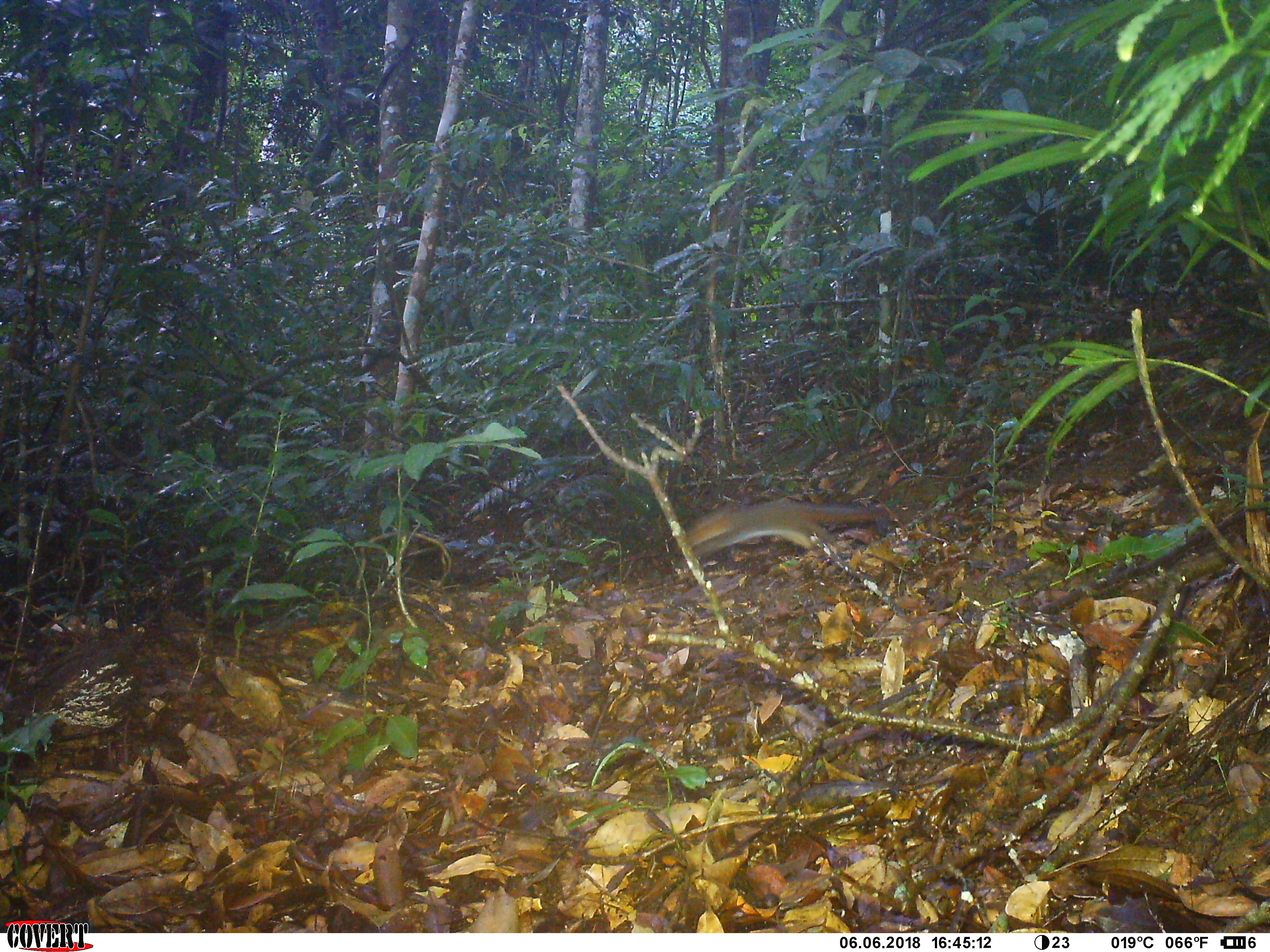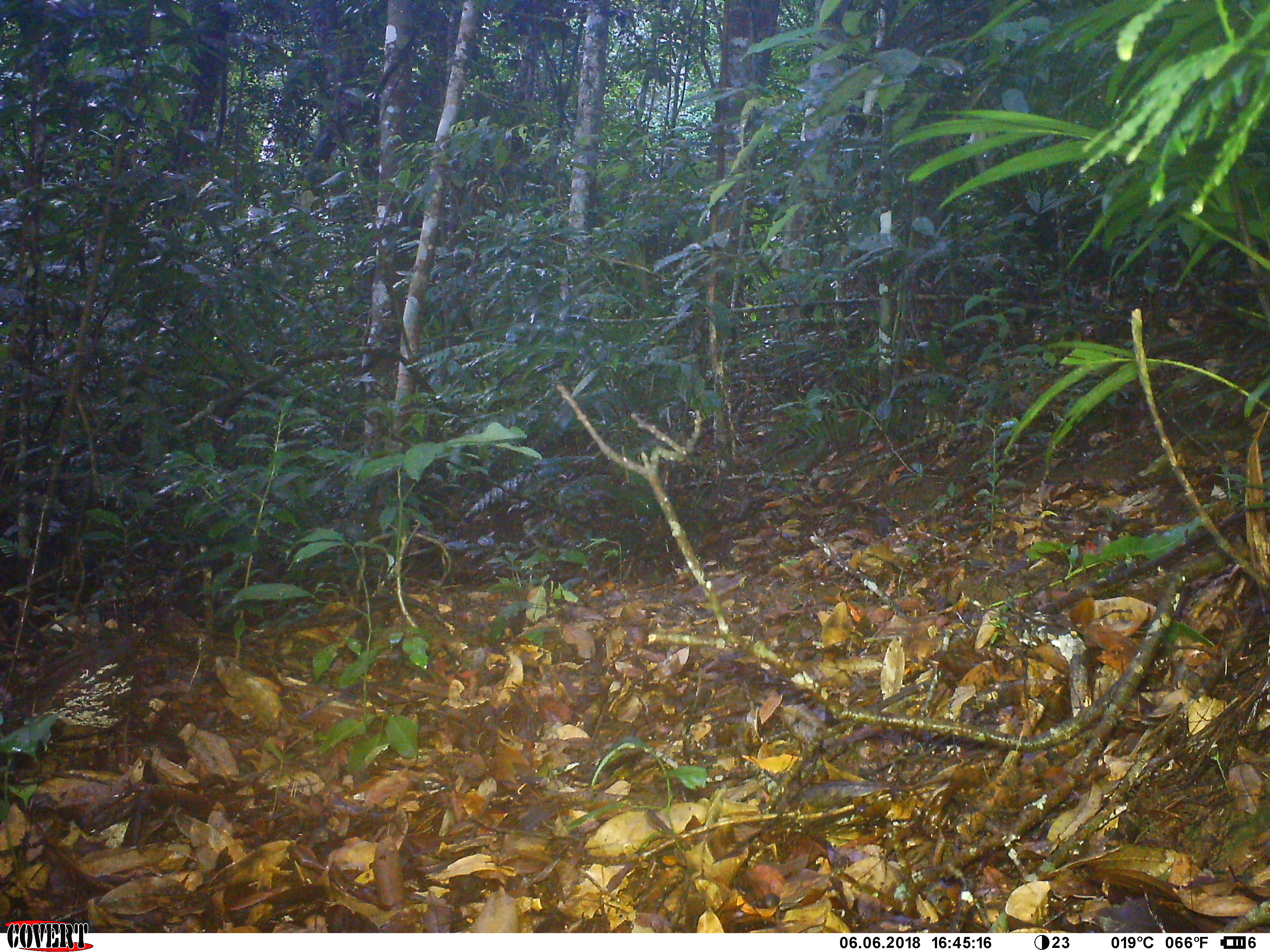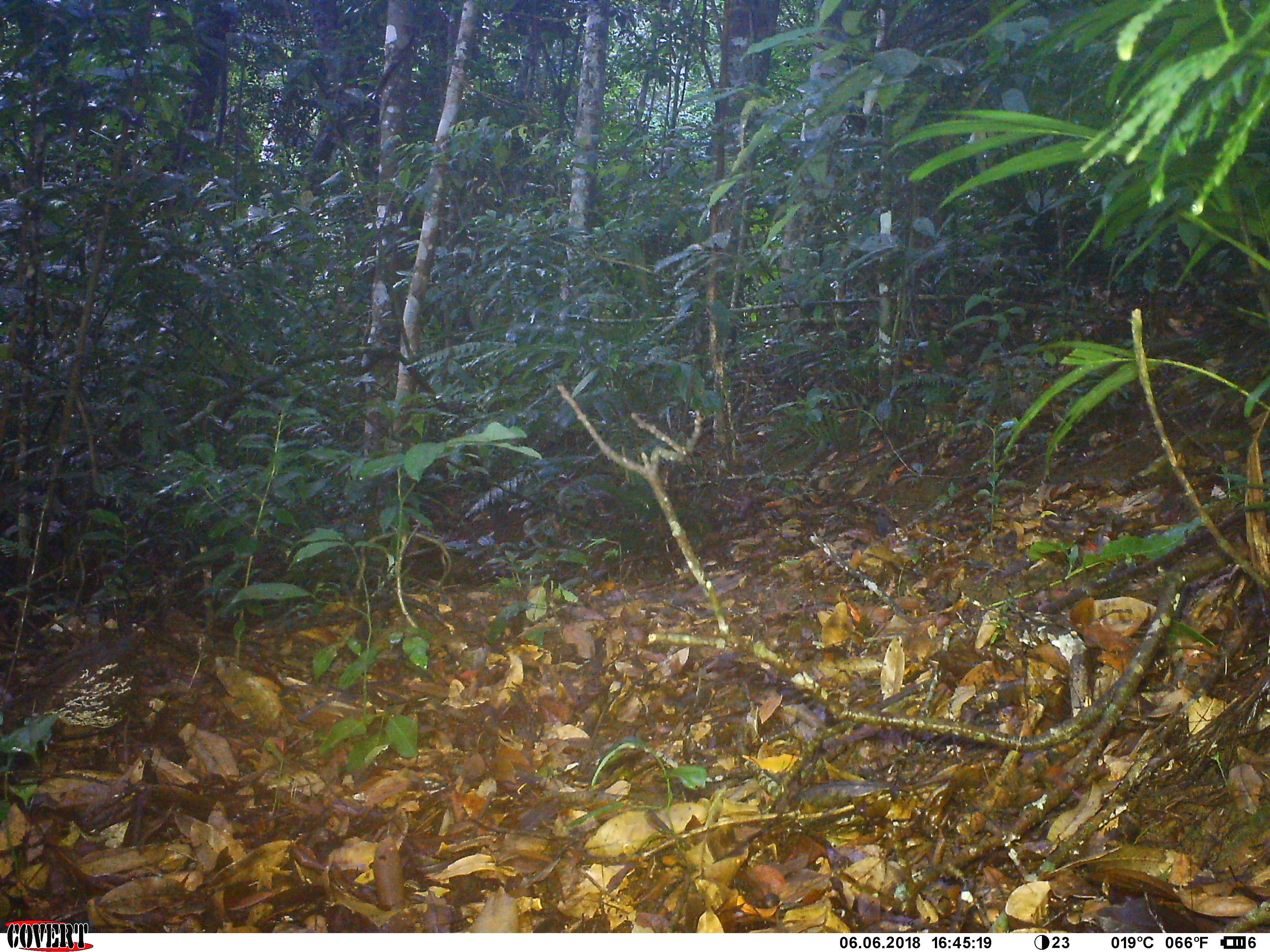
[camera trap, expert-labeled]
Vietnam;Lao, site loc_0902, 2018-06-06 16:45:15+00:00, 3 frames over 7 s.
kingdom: Animalia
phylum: Chordata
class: Mammalia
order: Rodentia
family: Sciuridae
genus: Dremomys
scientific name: Dremomys rufigenis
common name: red-cheeked squirrel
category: red cheeked squirrel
Red cheeked squirrel (red-cheeked squirrel) (Dremomys rufigenis). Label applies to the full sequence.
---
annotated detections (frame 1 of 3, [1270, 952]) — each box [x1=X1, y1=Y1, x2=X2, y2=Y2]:
red cheeked squirrel: [x1=671, y1=496, x2=898, y2=576]